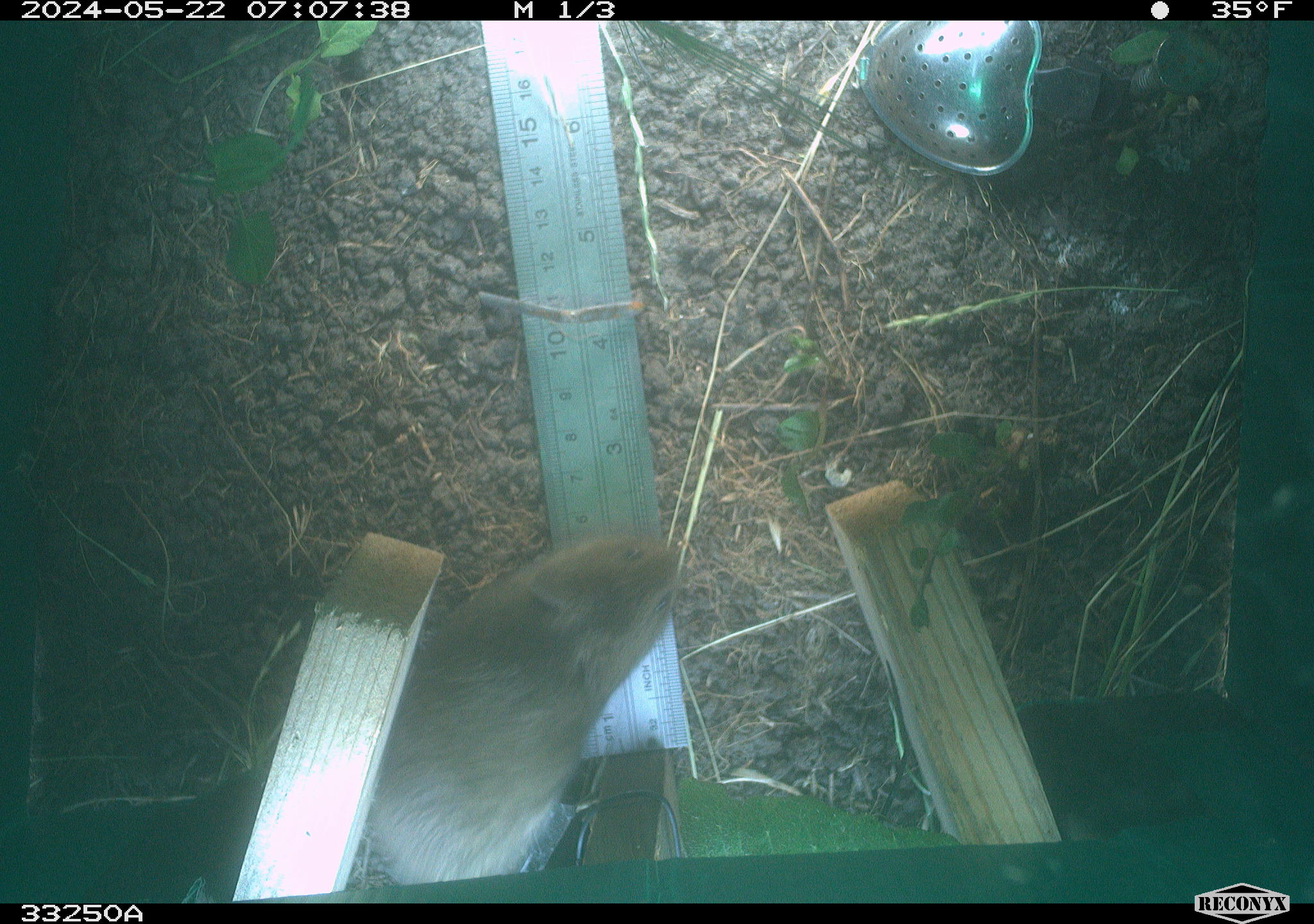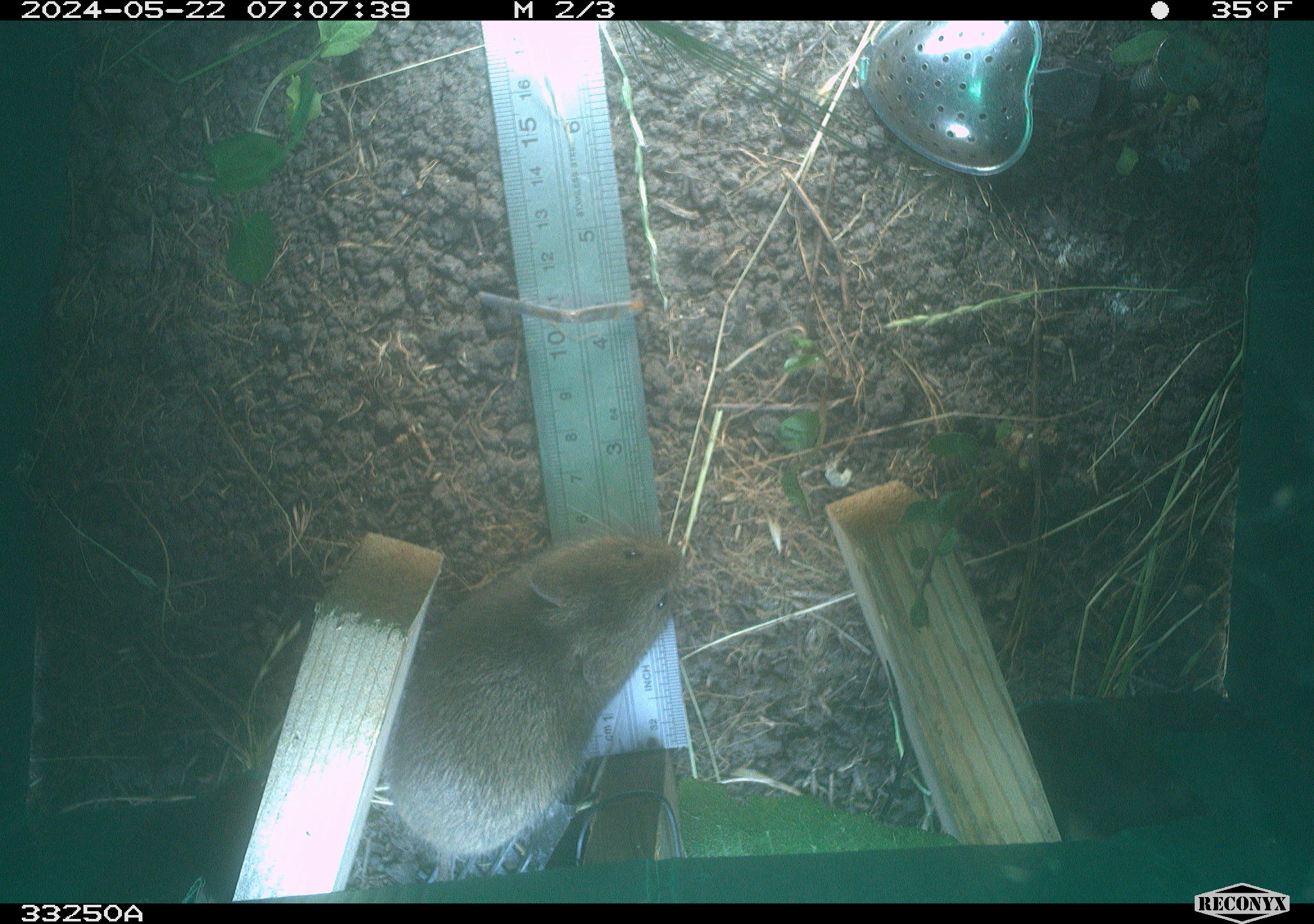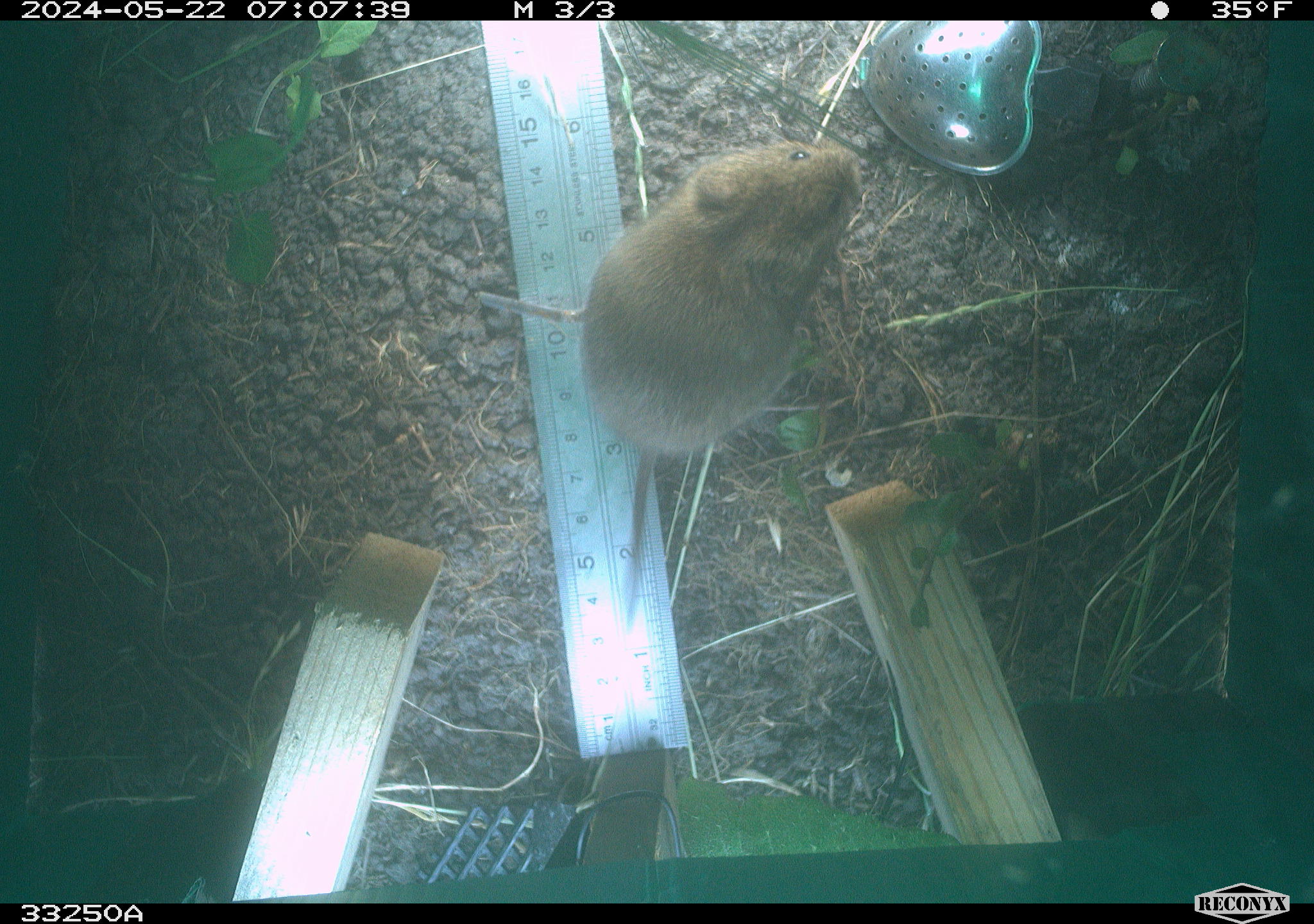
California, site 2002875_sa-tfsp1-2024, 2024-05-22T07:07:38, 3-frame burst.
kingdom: Animalia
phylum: Chordata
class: Mammalia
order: Rodentia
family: Cricetidae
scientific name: Arvicolinae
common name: voles, lemmings, and muskrats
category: arvicolinae subfamily